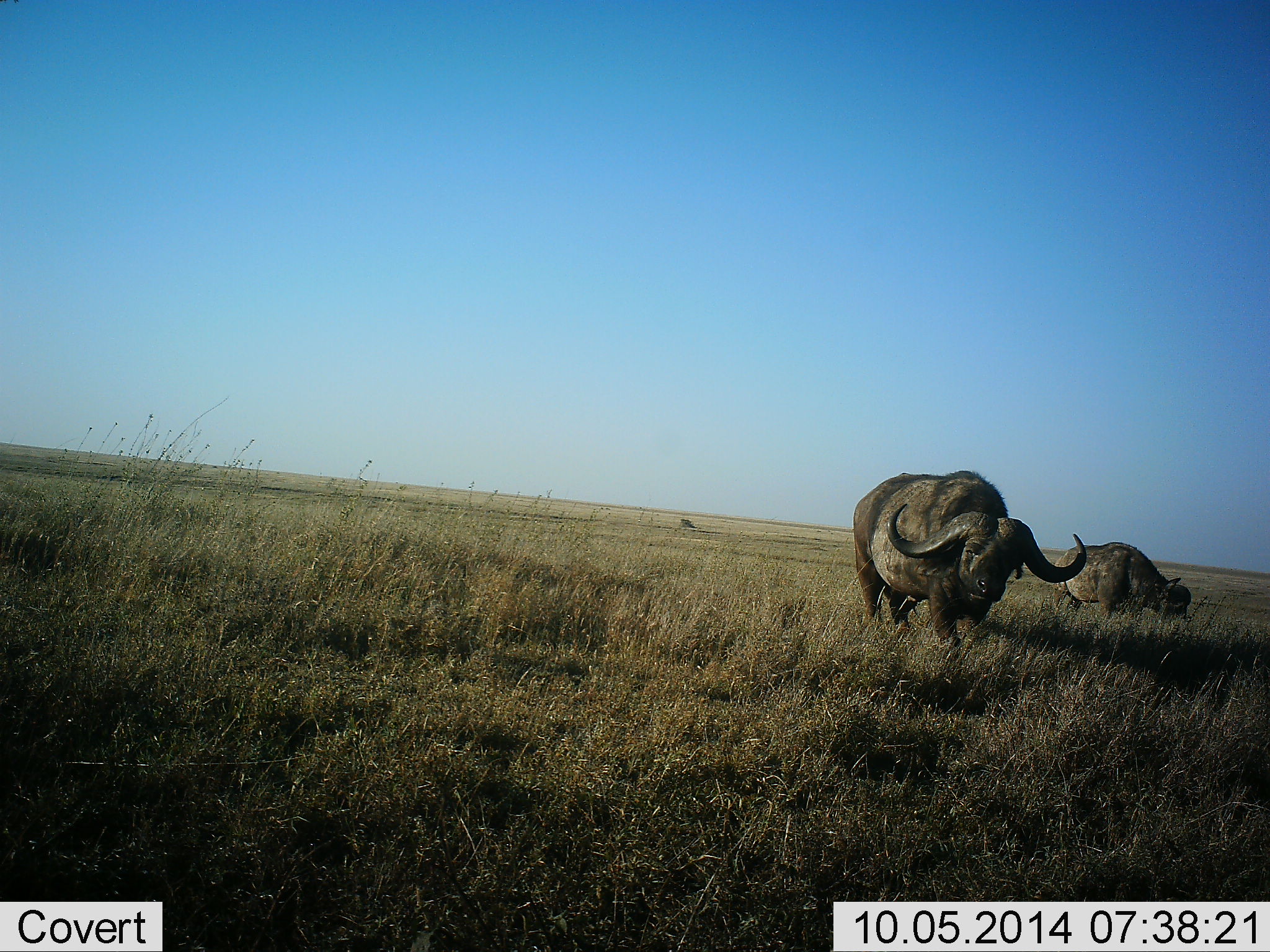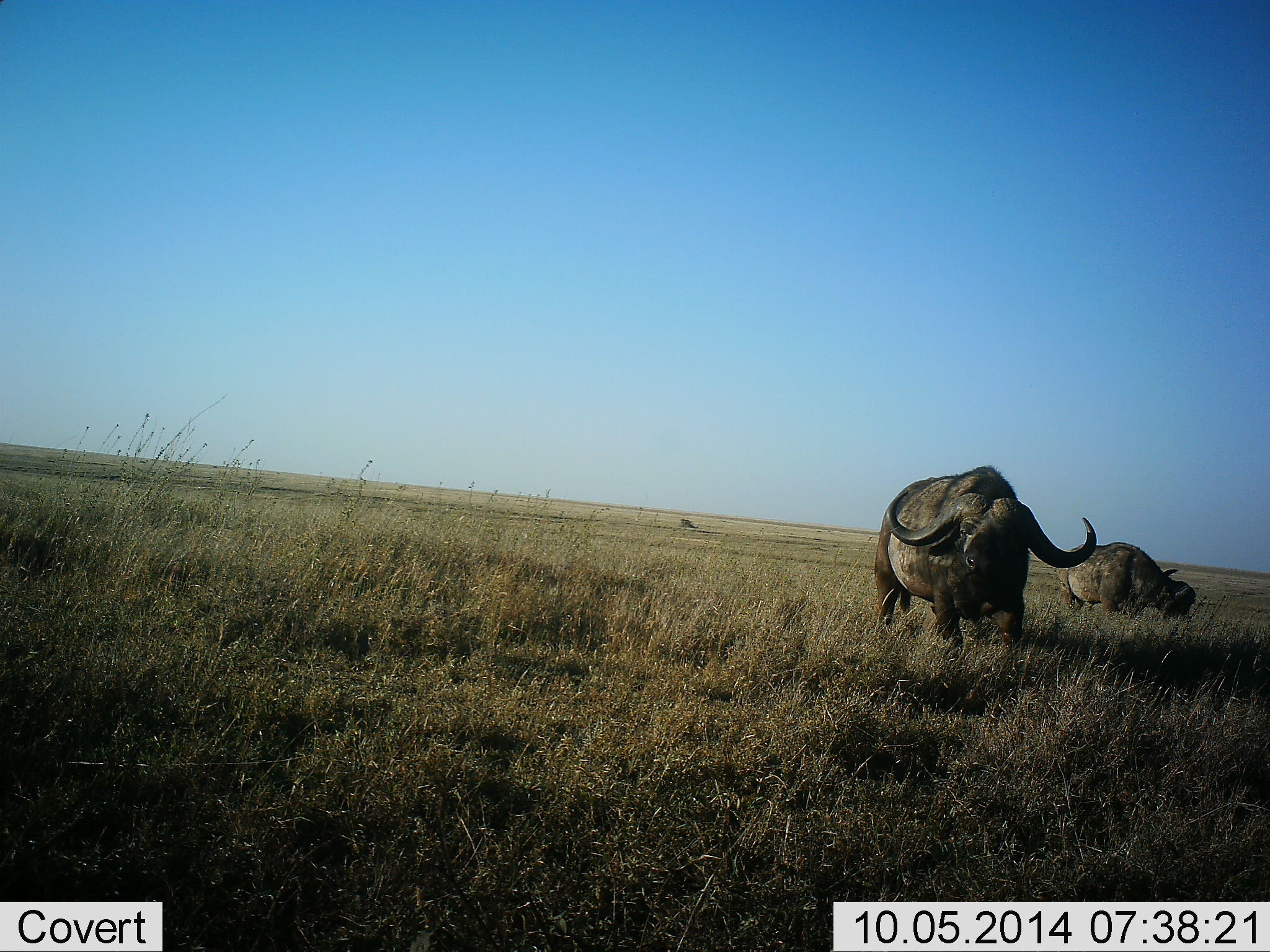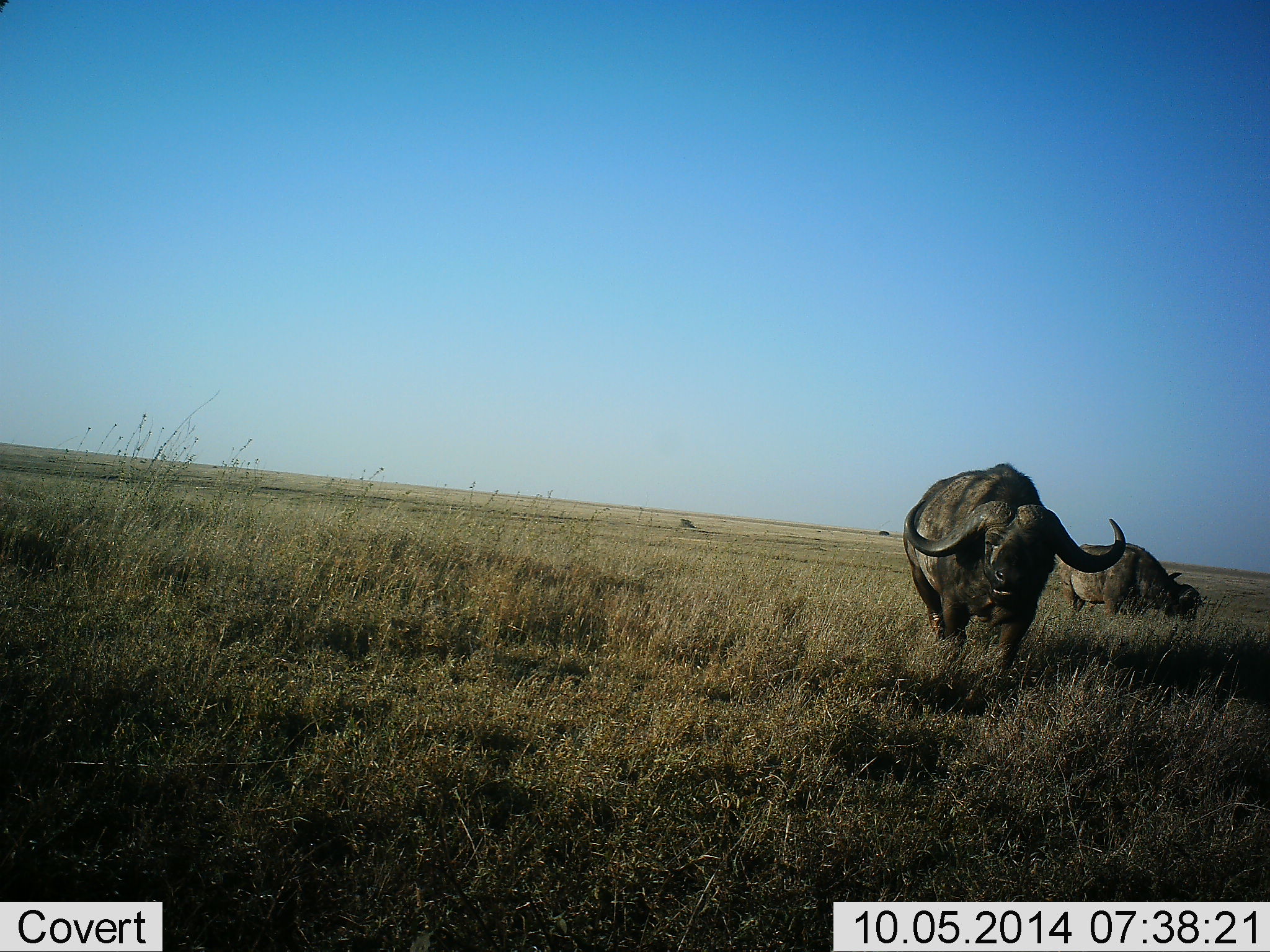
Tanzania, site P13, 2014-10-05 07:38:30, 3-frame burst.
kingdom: Animalia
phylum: Chordata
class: Mammalia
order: Artiodactyla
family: Bovidae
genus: Syncerus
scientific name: Syncerus caffer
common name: cape buffalo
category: buffalo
Buffalo (cape buffalo) (Syncerus caffer), count 2. Behavior (volunteer vote fractions): standing 50%, resting 0%, moving 60%, interacting 10%. Young present (vote fraction): 0%. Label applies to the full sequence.